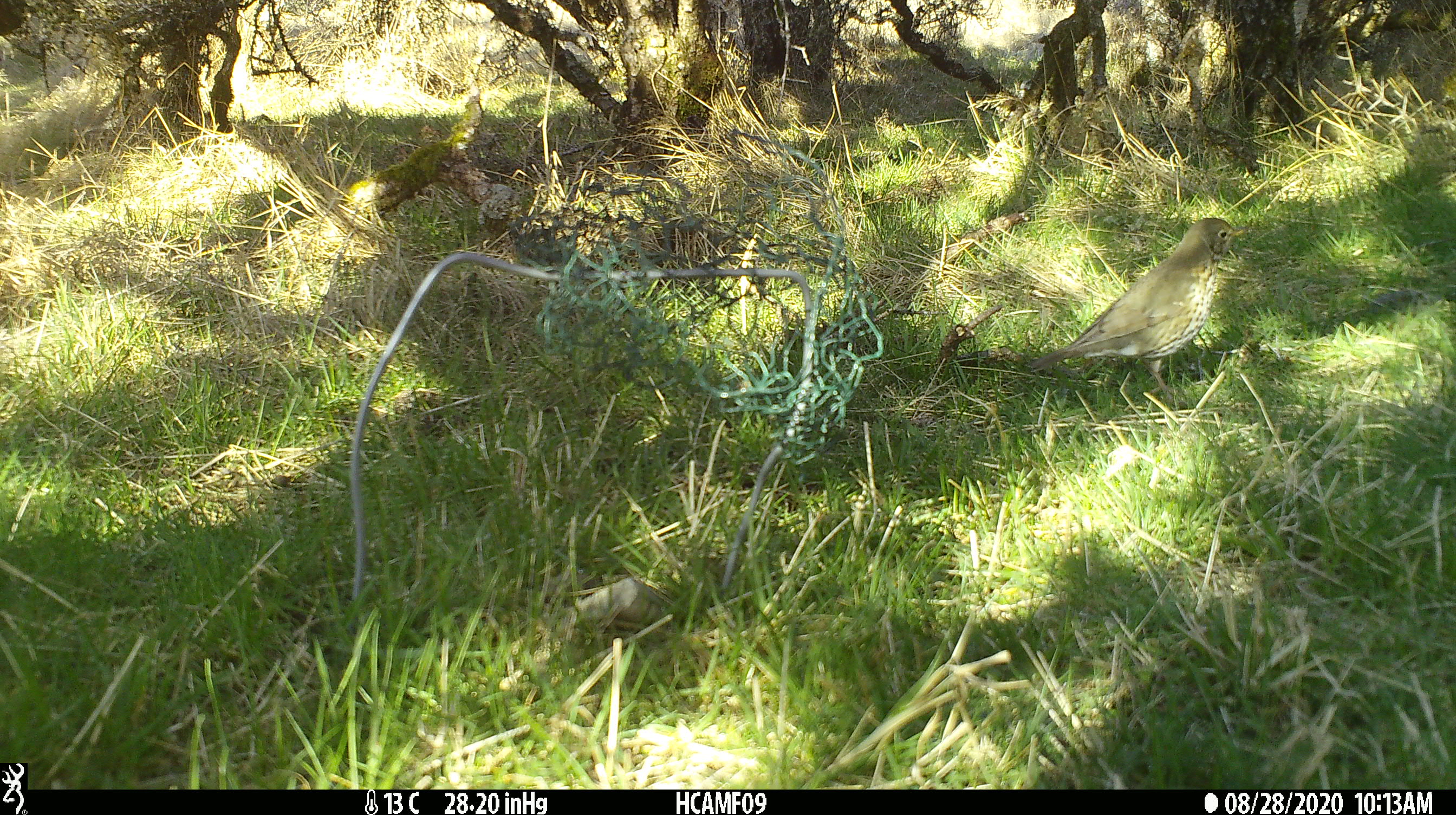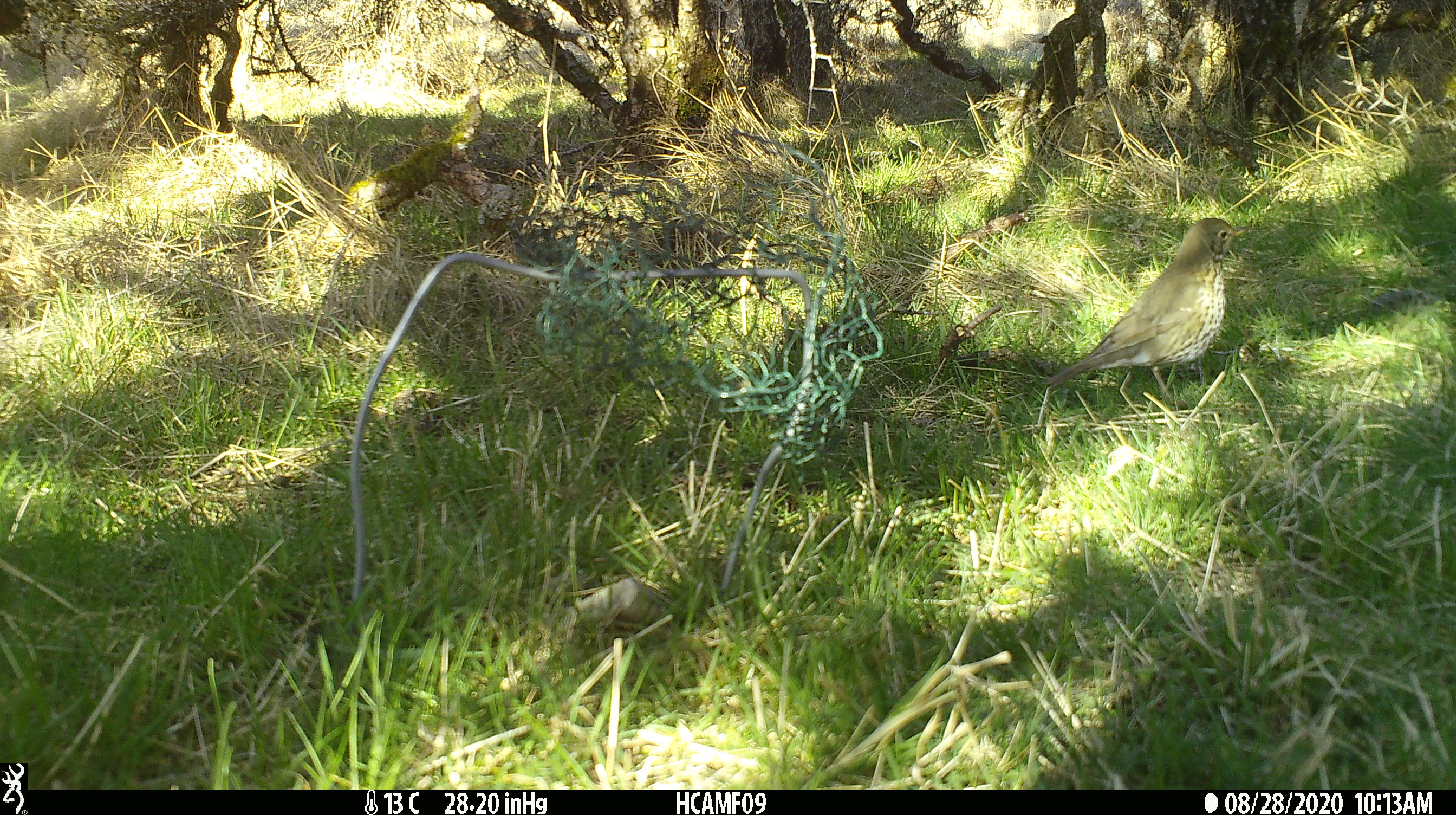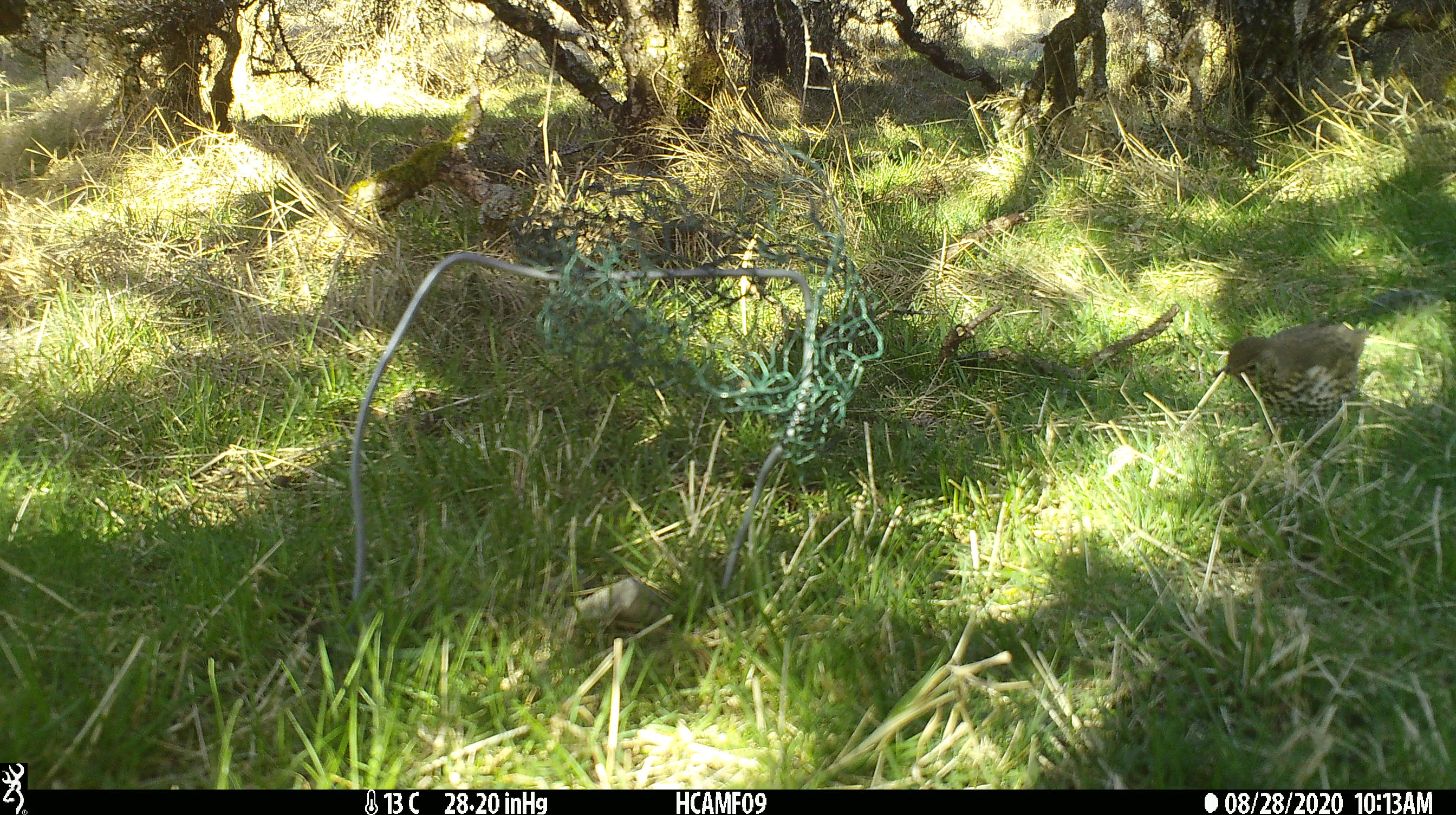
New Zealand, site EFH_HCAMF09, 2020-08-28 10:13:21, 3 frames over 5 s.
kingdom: Animalia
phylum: Chordata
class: Aves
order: Passeriformes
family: Turdidae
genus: Turdus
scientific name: Turdus philomelos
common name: song thrush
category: thrush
Thrush (song thrush) (Turdus philomelos).